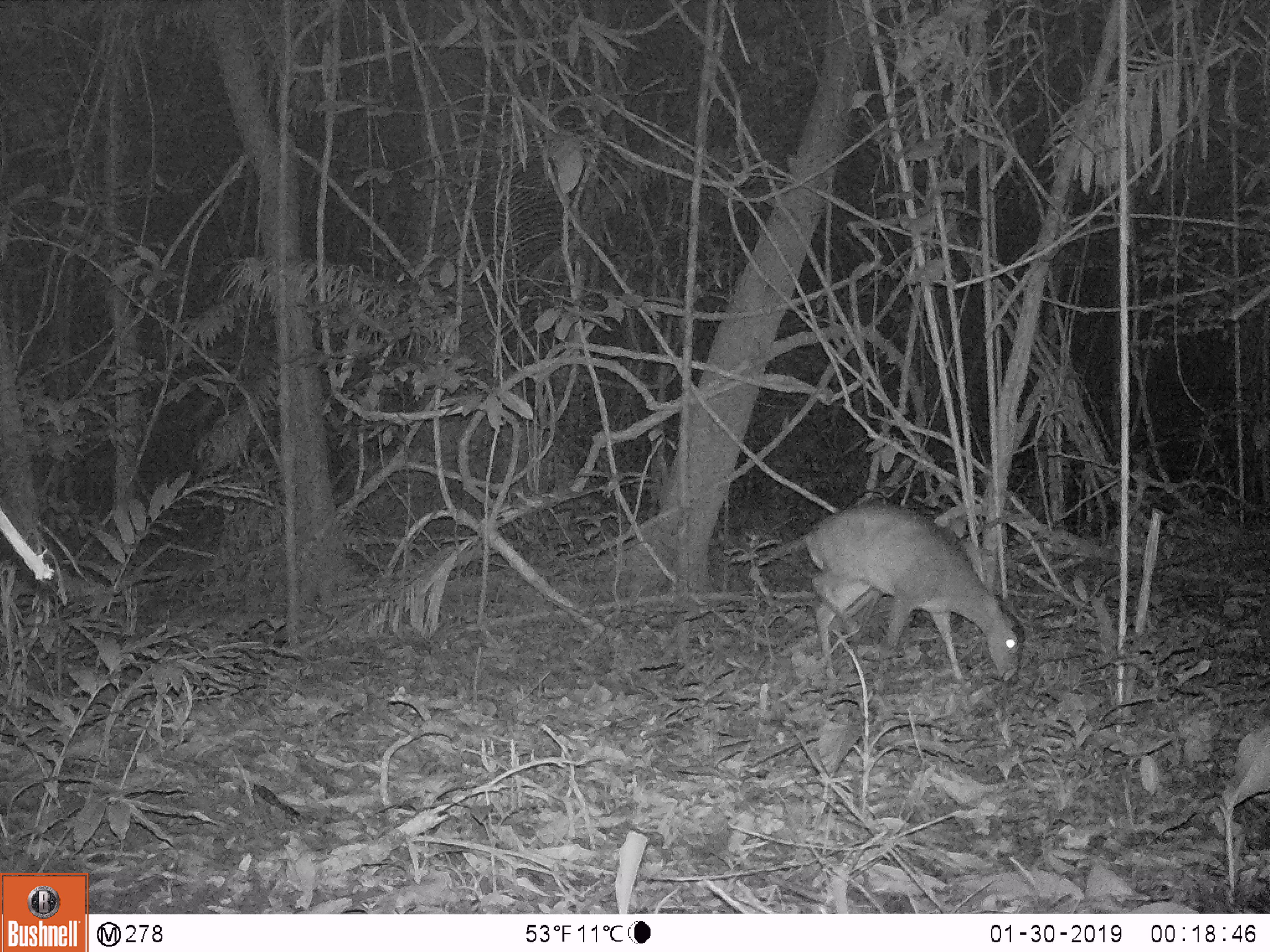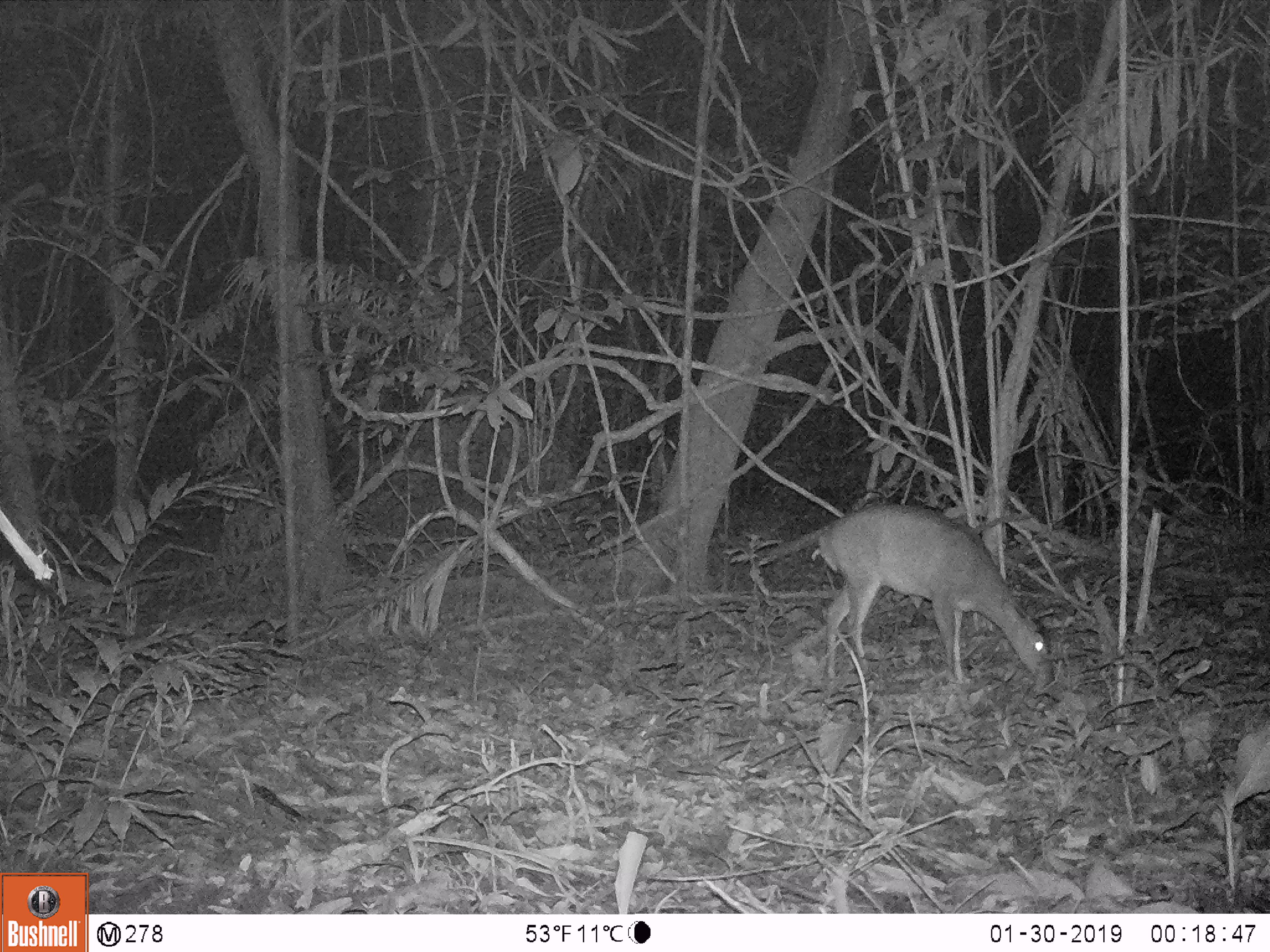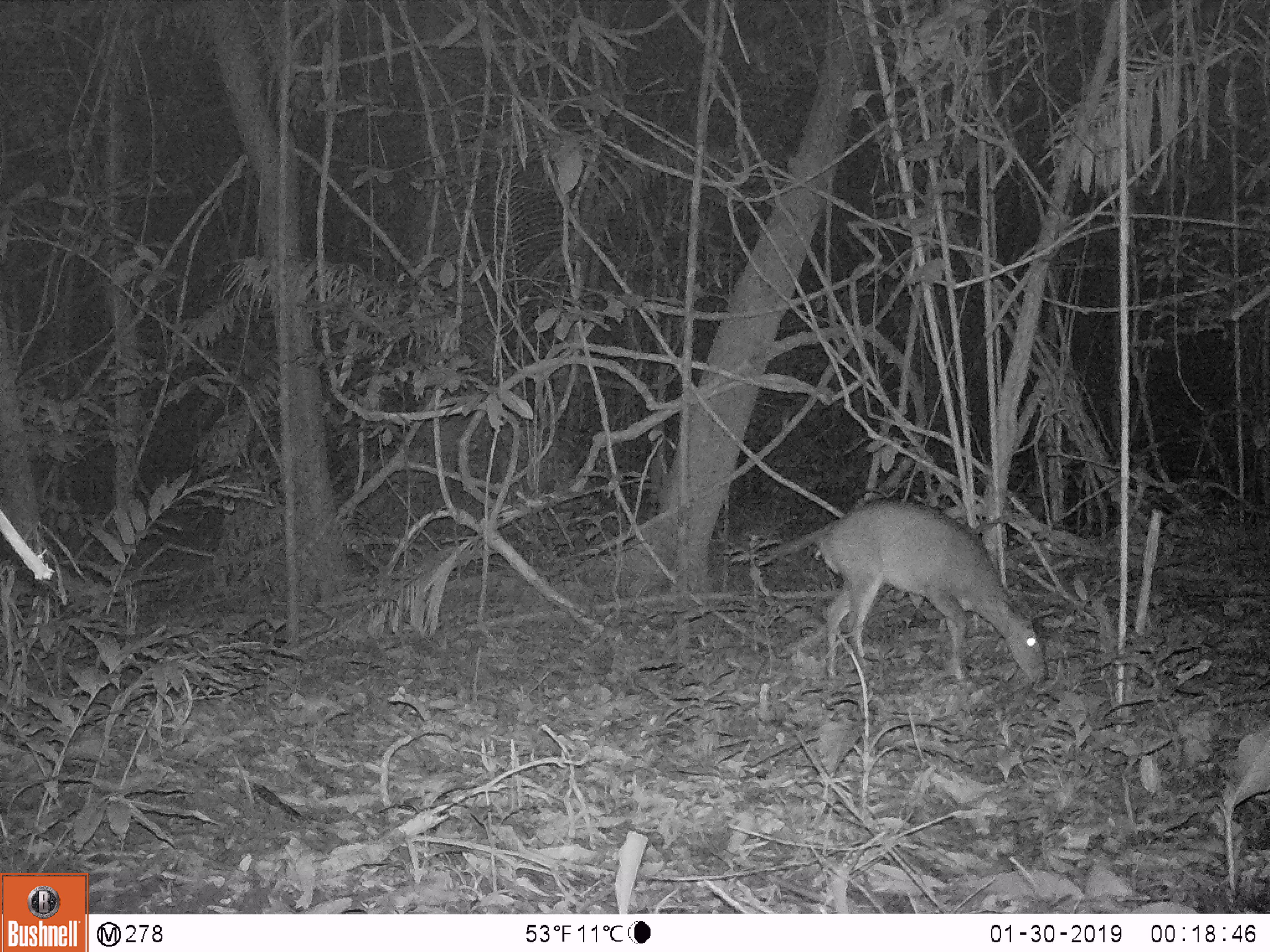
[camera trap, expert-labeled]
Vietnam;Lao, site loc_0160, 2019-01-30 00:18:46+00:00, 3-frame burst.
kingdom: Animalia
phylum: Chordata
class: Mammalia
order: Artiodactyla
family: Cervidae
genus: Muntiacus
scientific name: Muntiacus vuquangensis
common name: large-antlered muntjac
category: large antlered muntjac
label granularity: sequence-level